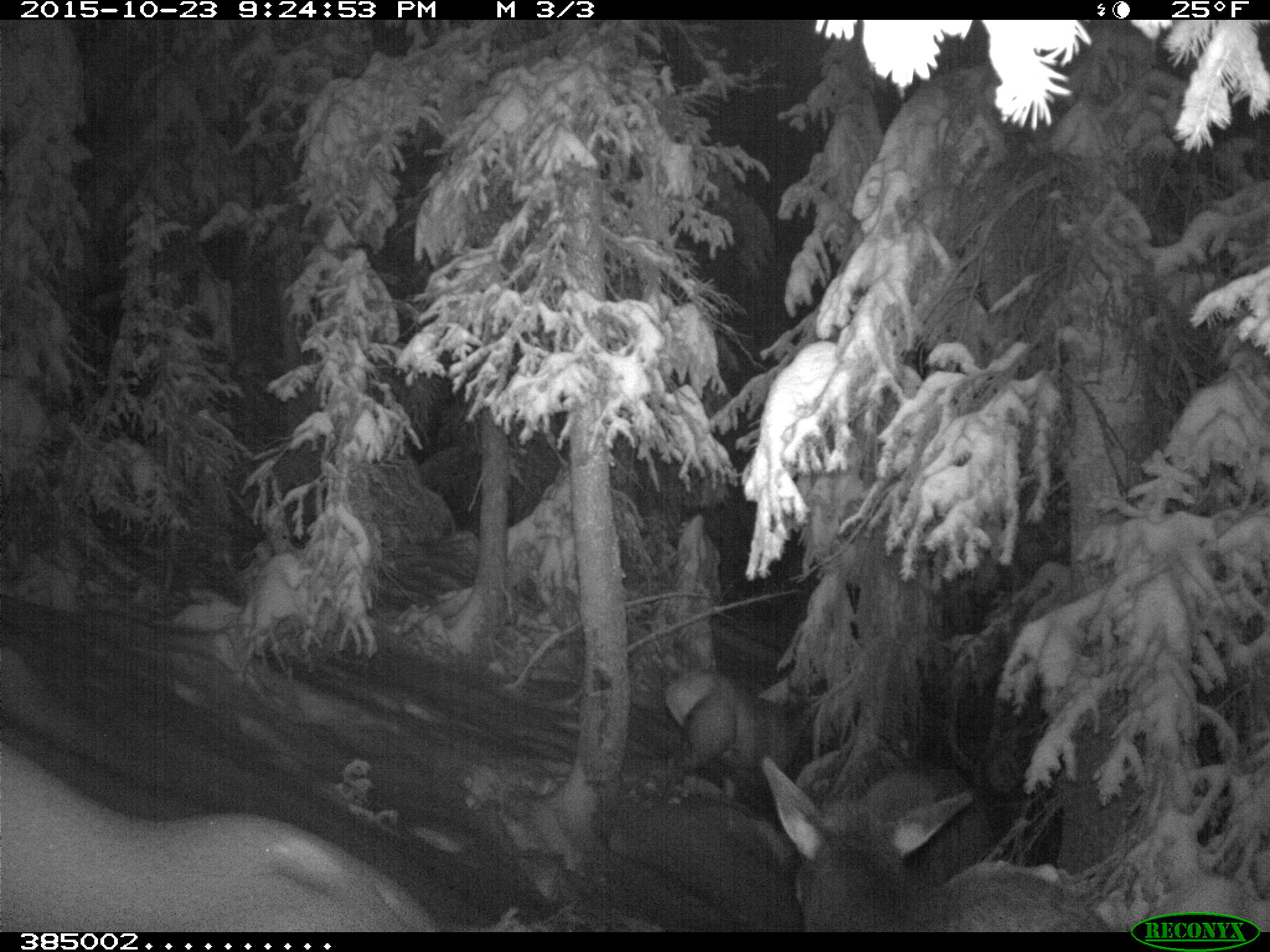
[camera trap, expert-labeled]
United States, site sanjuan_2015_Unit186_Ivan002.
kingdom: Animalia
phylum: Chordata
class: Mammalia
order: Artiodactyla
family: Cervidae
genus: Cervus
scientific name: Cervus elaphus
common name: red deer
Cervus elaphus (red deer).